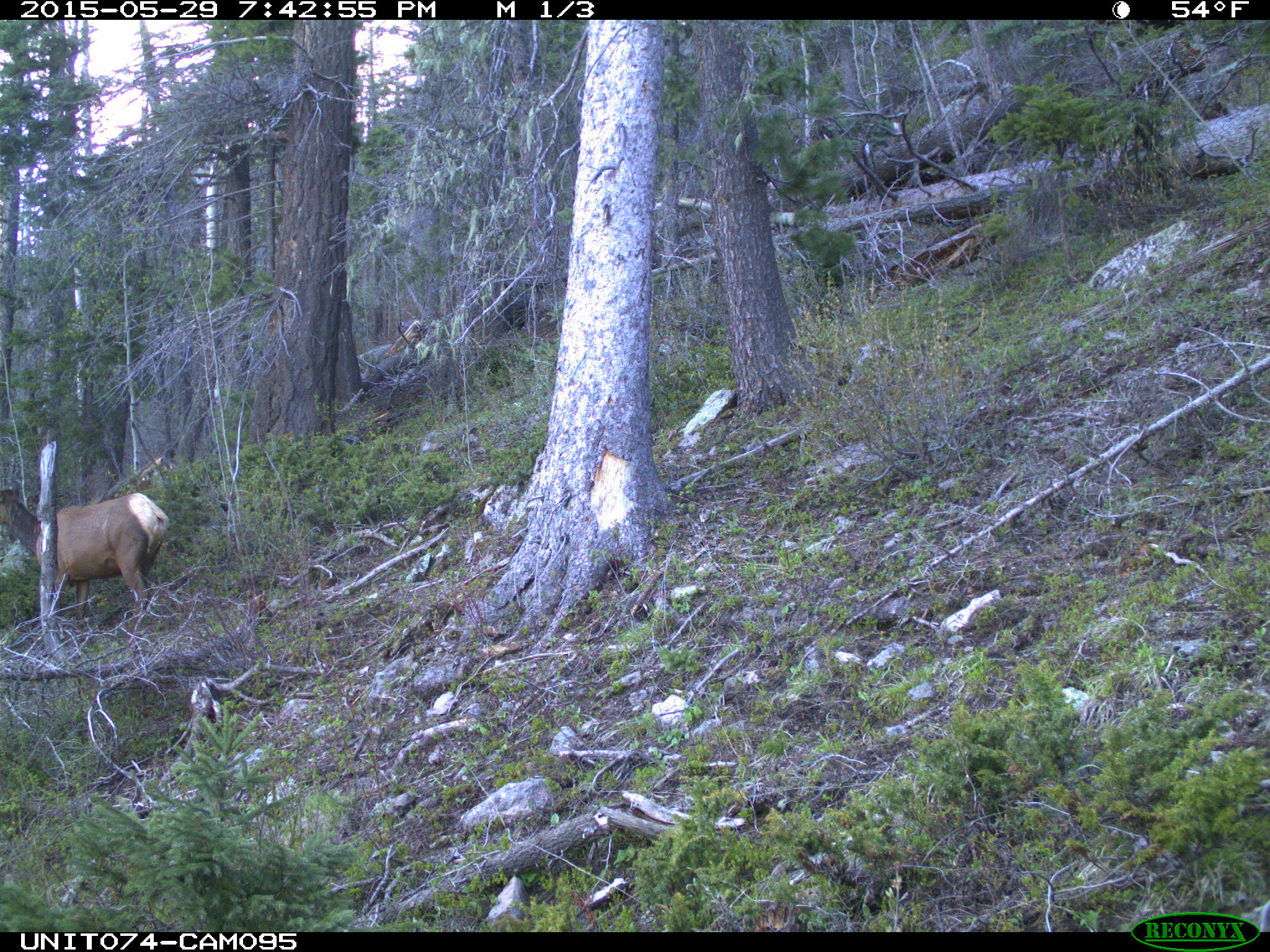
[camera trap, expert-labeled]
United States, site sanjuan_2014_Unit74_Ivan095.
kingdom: Animalia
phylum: Chordata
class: Mammalia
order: Artiodactyla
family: Cervidae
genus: Cervus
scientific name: Cervus elaphus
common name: red deer